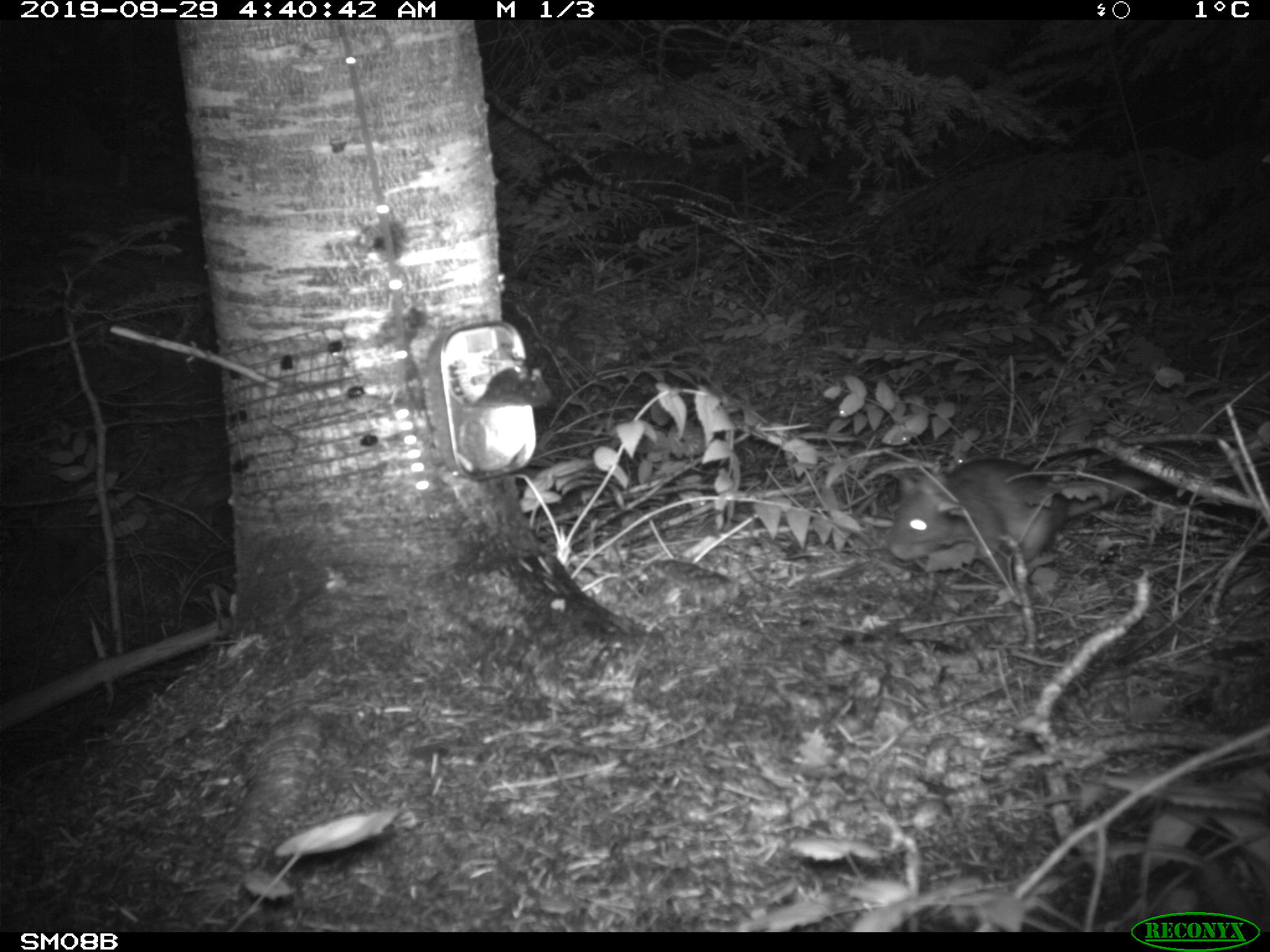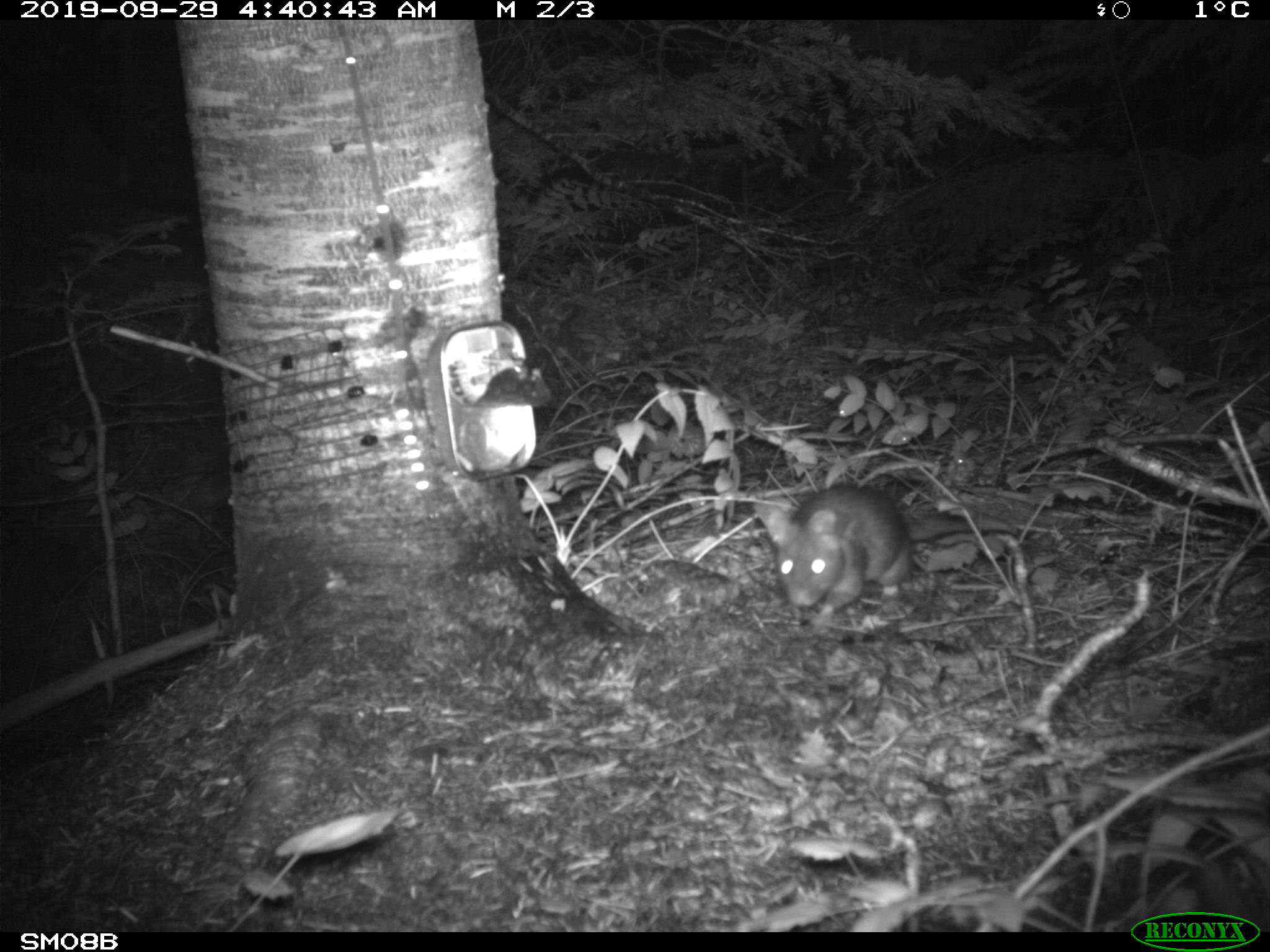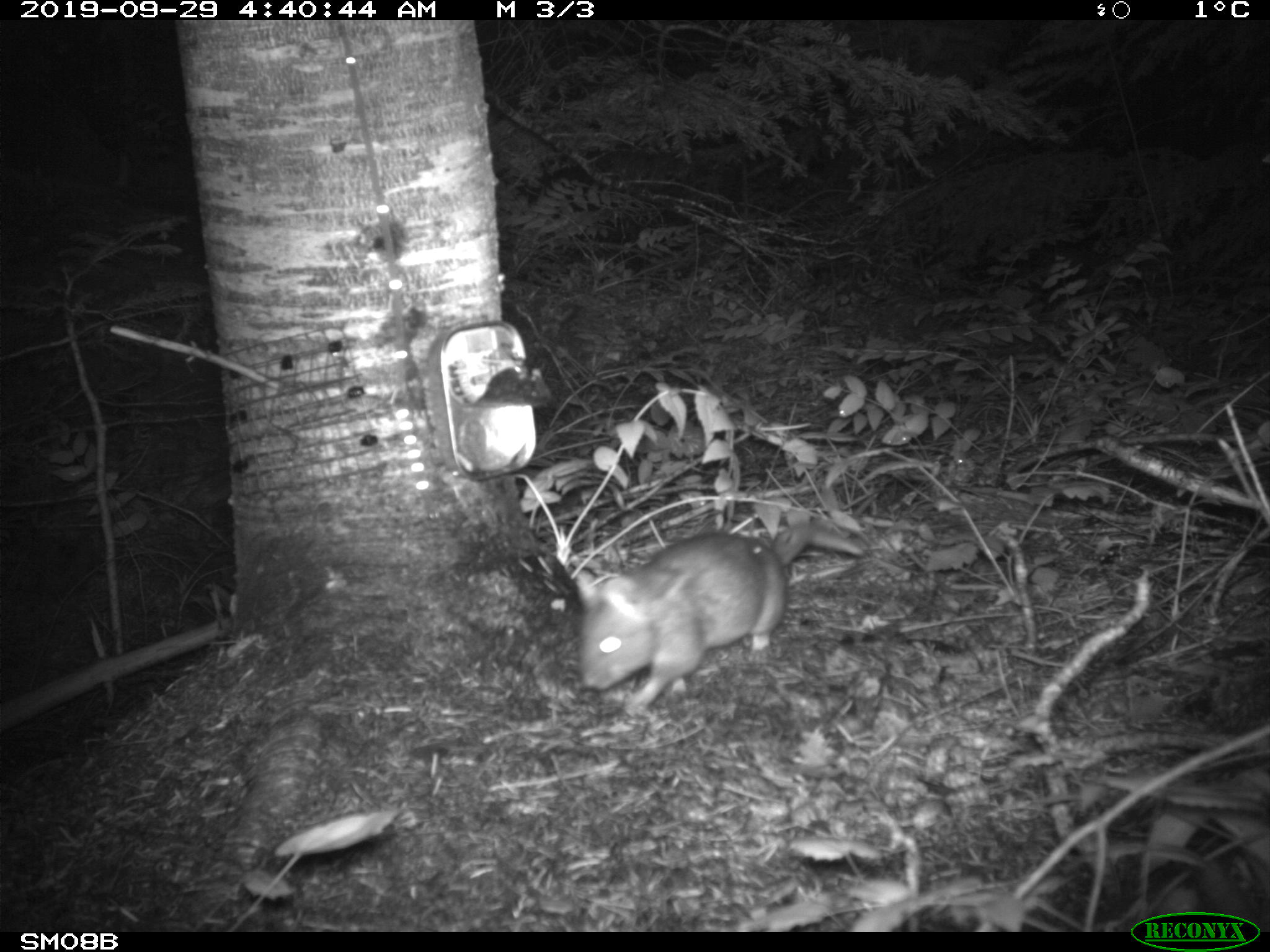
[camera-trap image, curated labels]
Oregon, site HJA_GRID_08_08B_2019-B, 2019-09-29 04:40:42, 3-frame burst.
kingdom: Animalia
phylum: Chordata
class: Mammalia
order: Rodentia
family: Cricetidae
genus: Neotoma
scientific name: Neotoma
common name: woodrats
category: neotoma species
Neotoma species (woodrats) (Neotoma).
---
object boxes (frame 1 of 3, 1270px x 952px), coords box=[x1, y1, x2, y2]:
neotoma species: box=[879, 446, 1181, 576]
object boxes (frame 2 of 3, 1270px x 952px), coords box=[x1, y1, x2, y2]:
neotoma species: box=[750, 478, 1071, 618]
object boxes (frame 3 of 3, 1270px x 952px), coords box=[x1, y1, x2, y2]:
neotoma species: box=[550, 501, 882, 719]